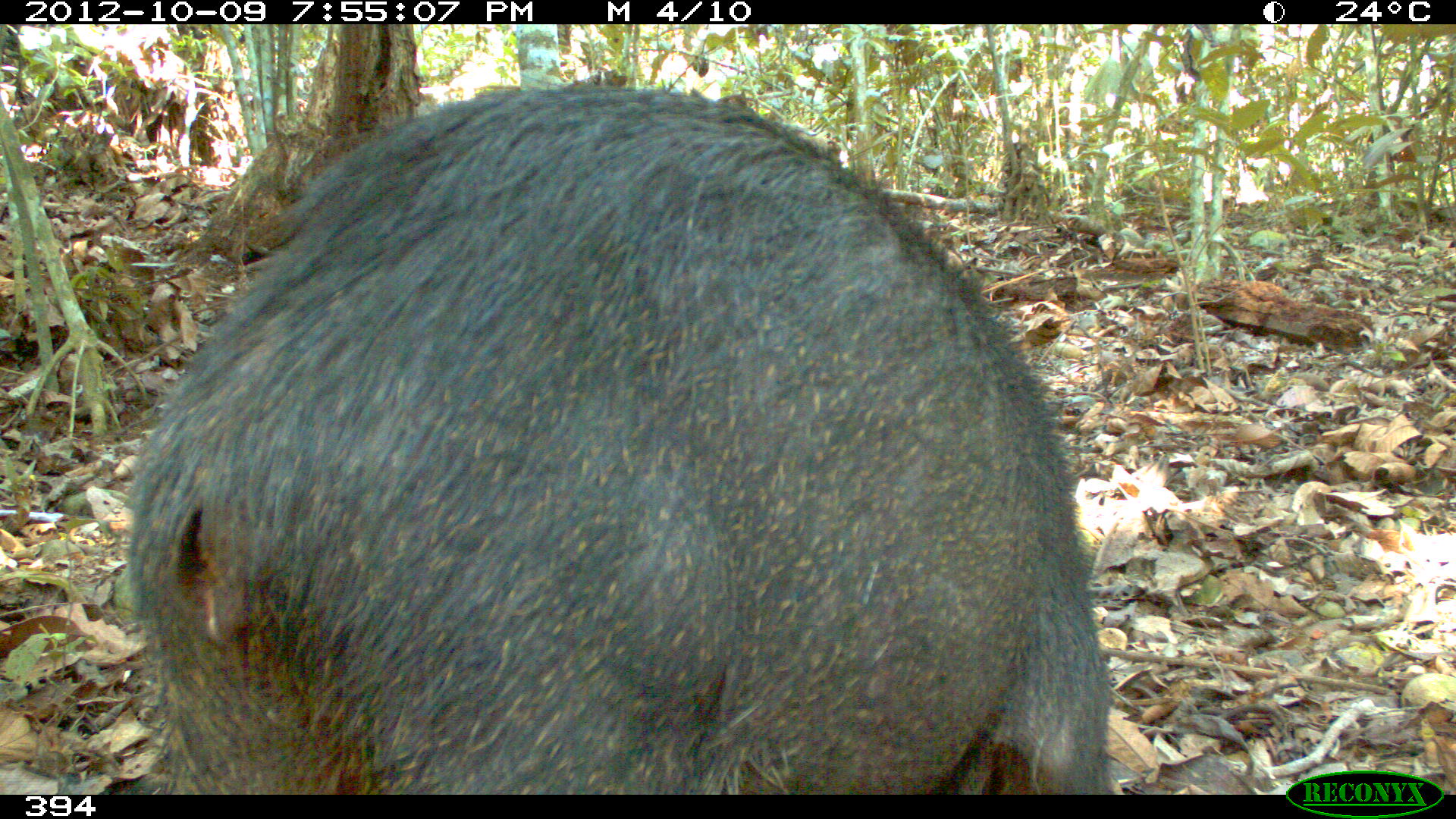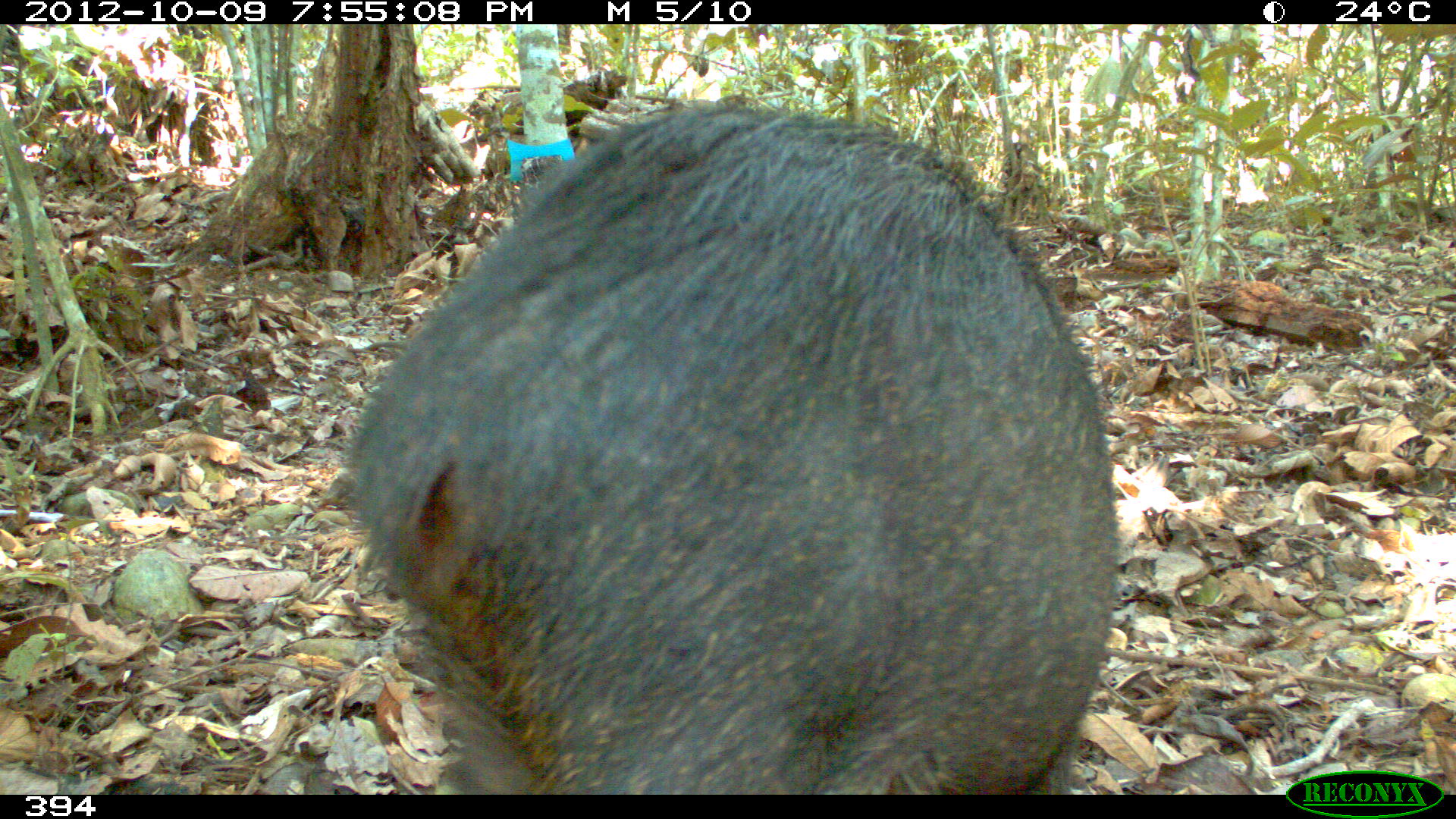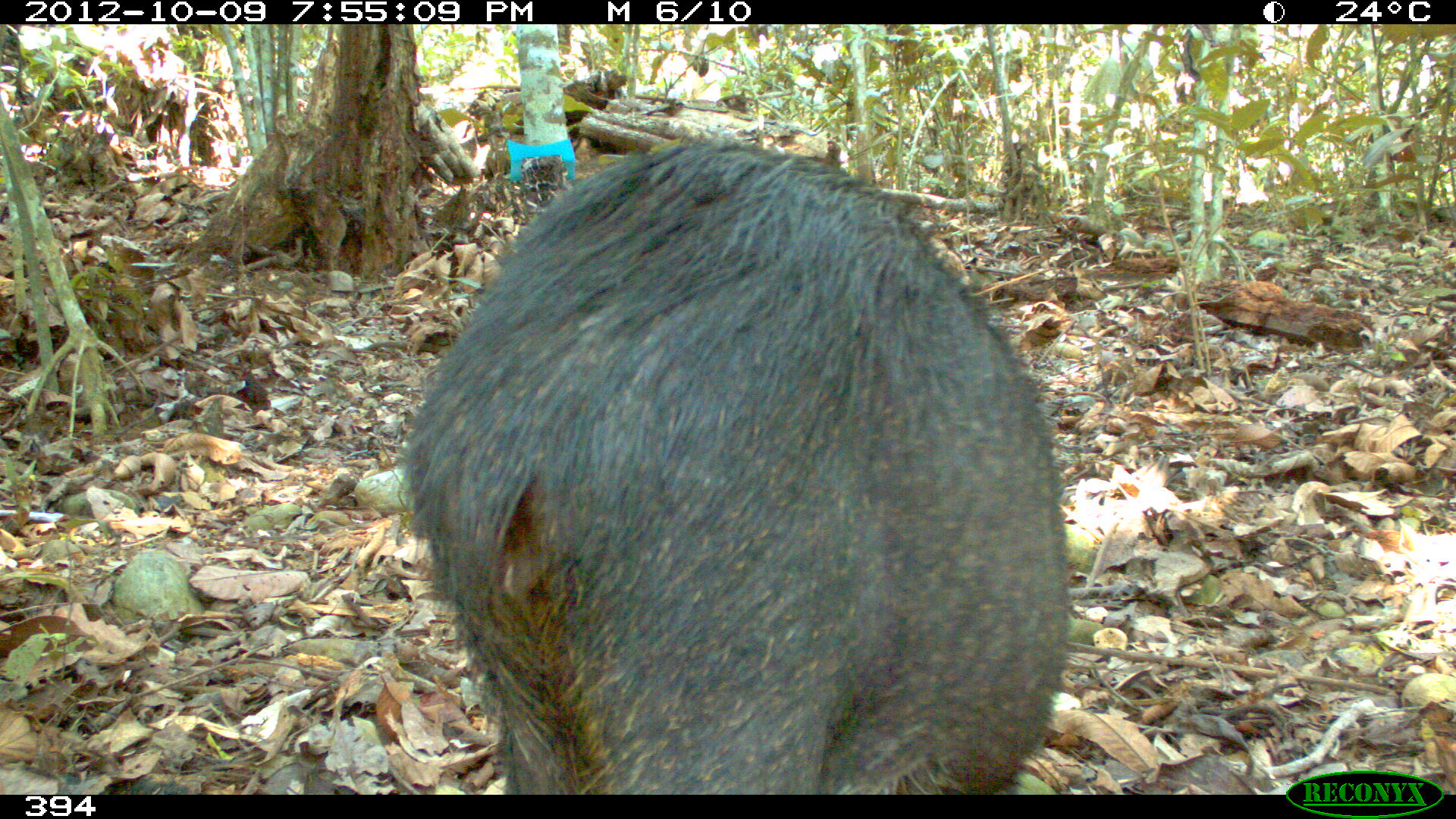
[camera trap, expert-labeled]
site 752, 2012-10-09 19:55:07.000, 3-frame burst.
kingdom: Animalia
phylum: Chordata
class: Mammalia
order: Artiodactyla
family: Tayassuidae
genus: Tayassu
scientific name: Tayassu pecari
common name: white-lipped peccary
Tayassu pecari (white-lipped peccary).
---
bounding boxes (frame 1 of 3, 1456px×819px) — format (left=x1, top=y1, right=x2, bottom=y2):
tayassu pecari: (left=125, top=76, right=1110, bottom=795)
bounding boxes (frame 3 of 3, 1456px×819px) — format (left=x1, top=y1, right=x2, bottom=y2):
tayassu pecari: (left=401, top=134, right=1070, bottom=795)